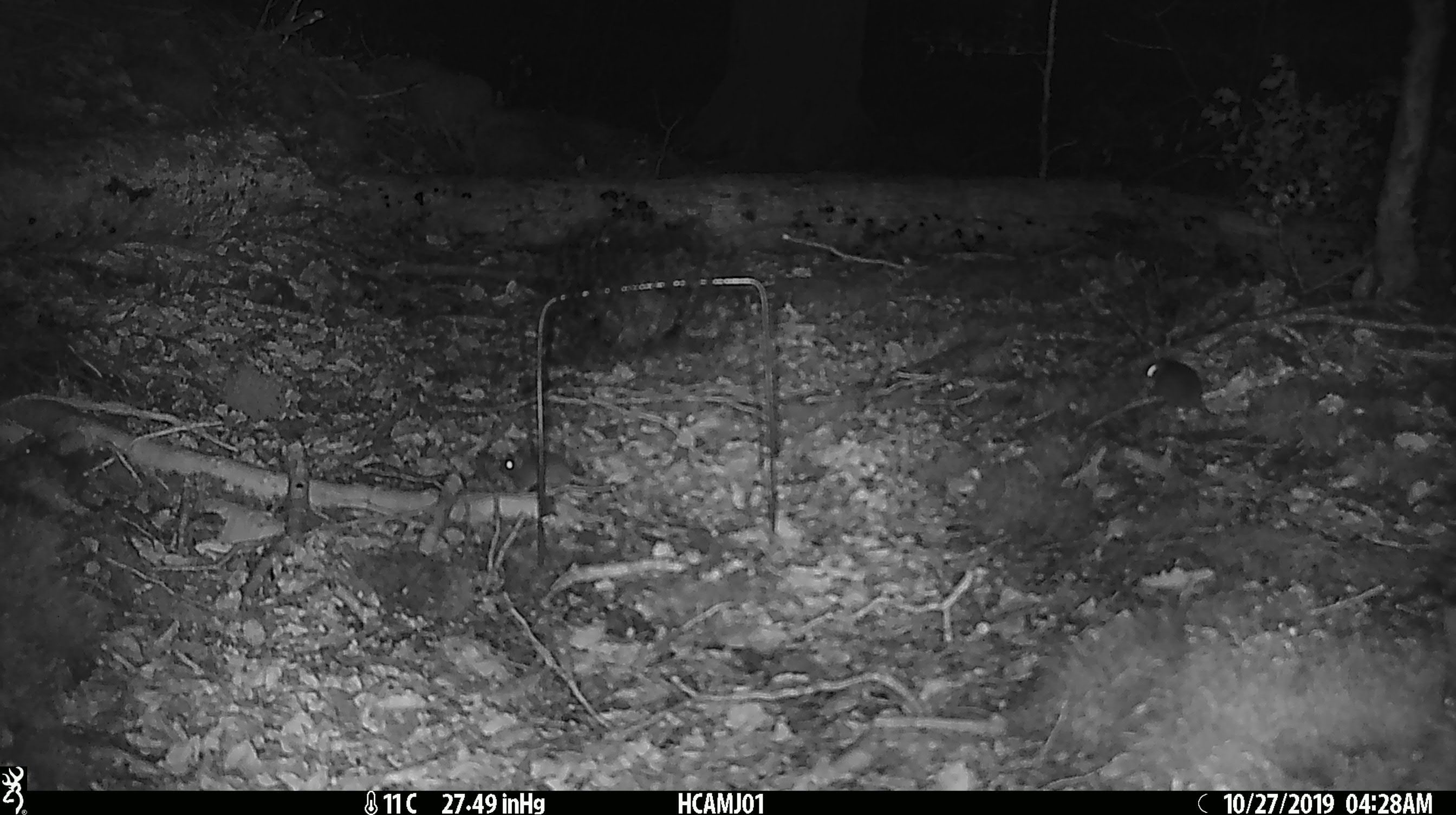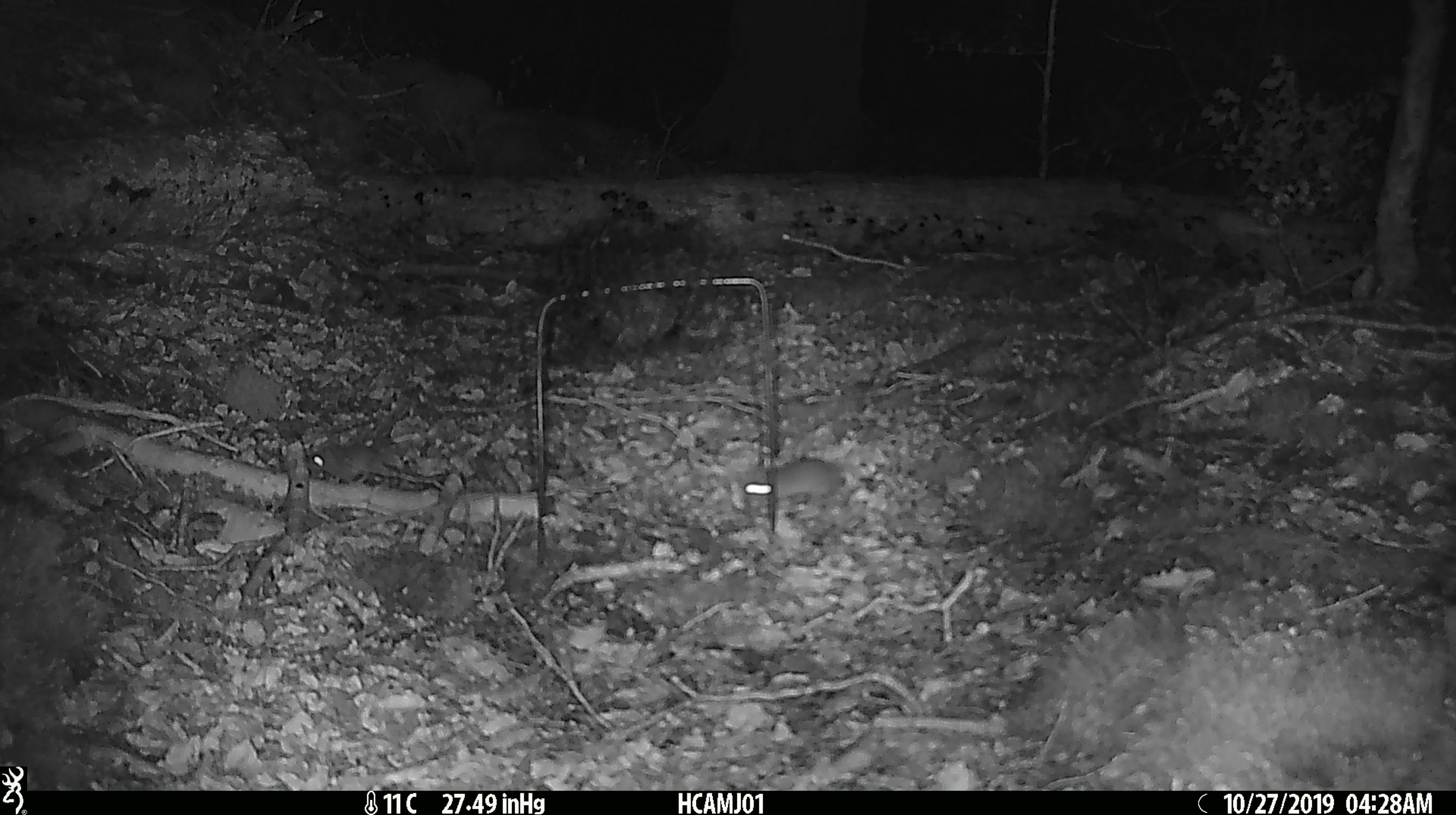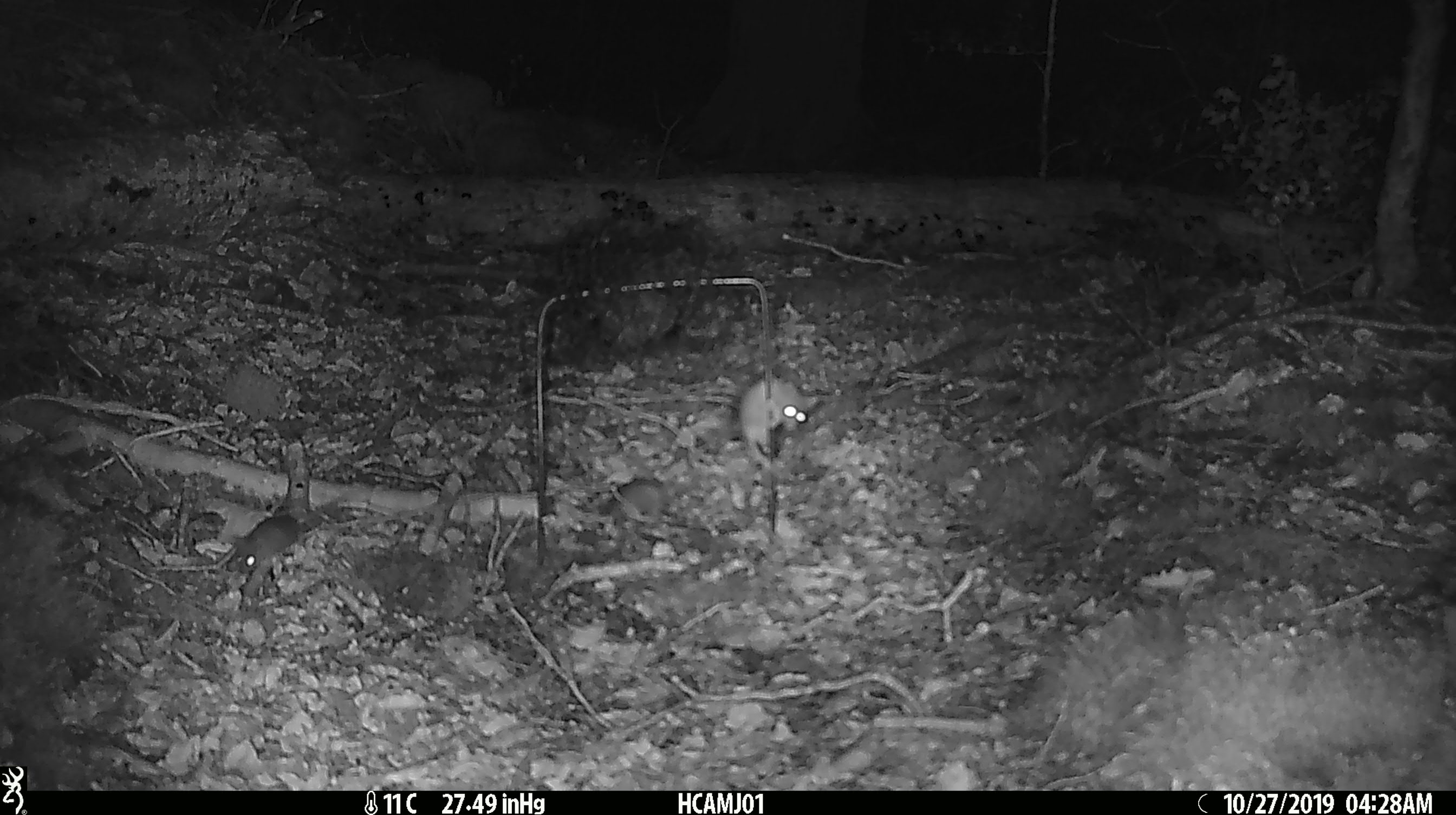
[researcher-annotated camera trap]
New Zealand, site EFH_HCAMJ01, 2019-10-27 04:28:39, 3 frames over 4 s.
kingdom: Animalia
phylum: Chordata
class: Mammalia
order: Rodentia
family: Muridae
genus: Mus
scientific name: Mus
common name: mouse